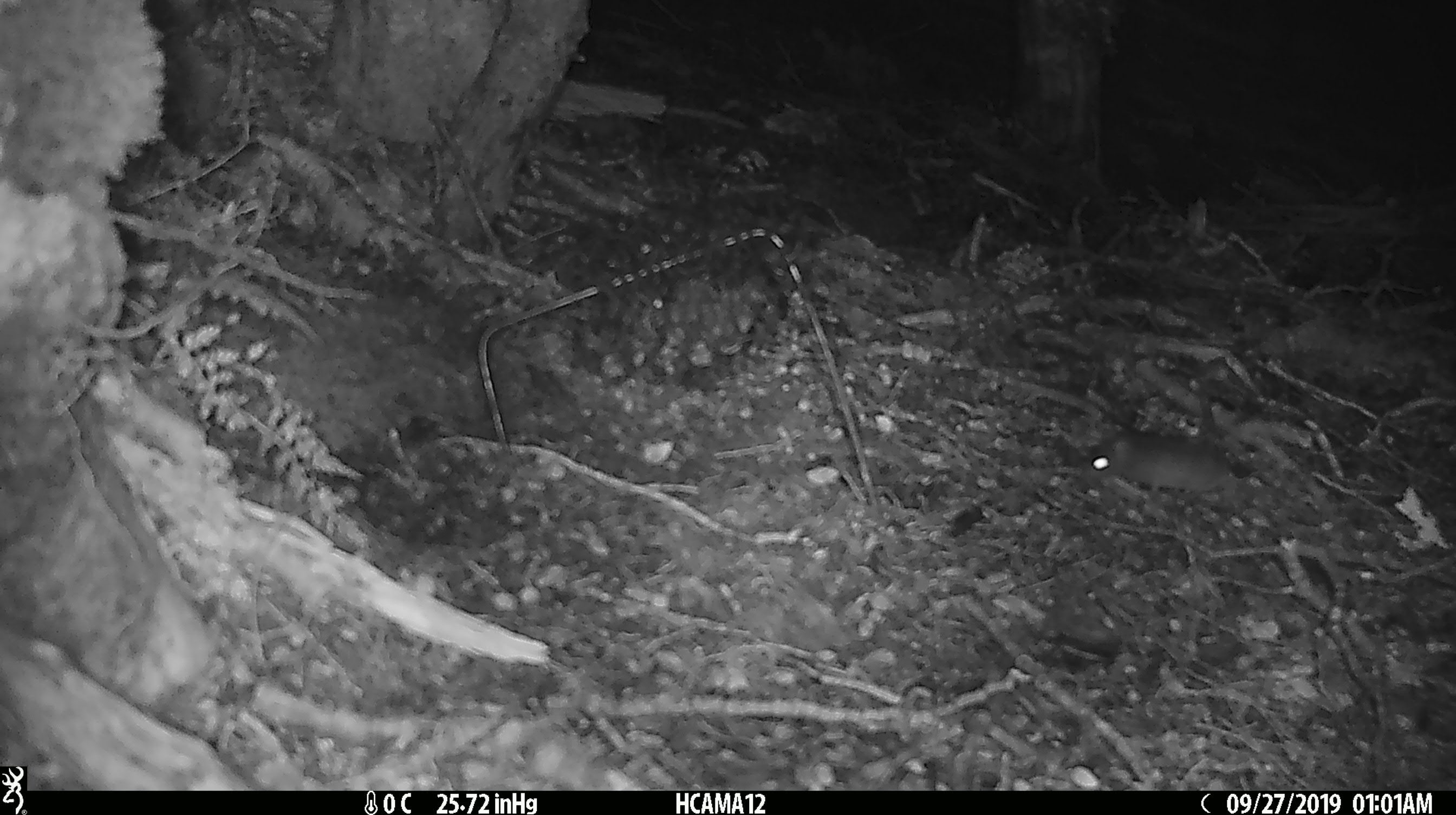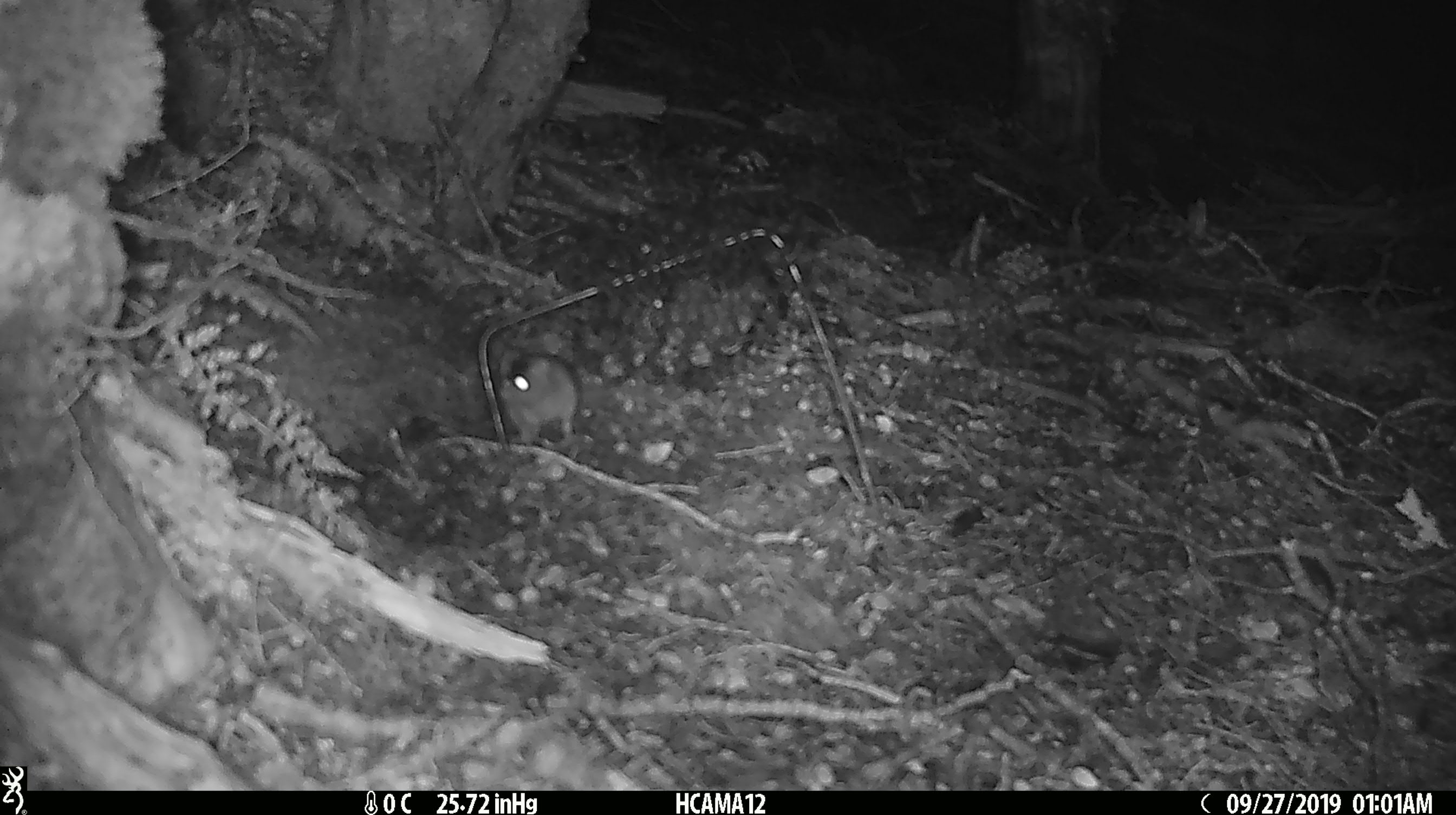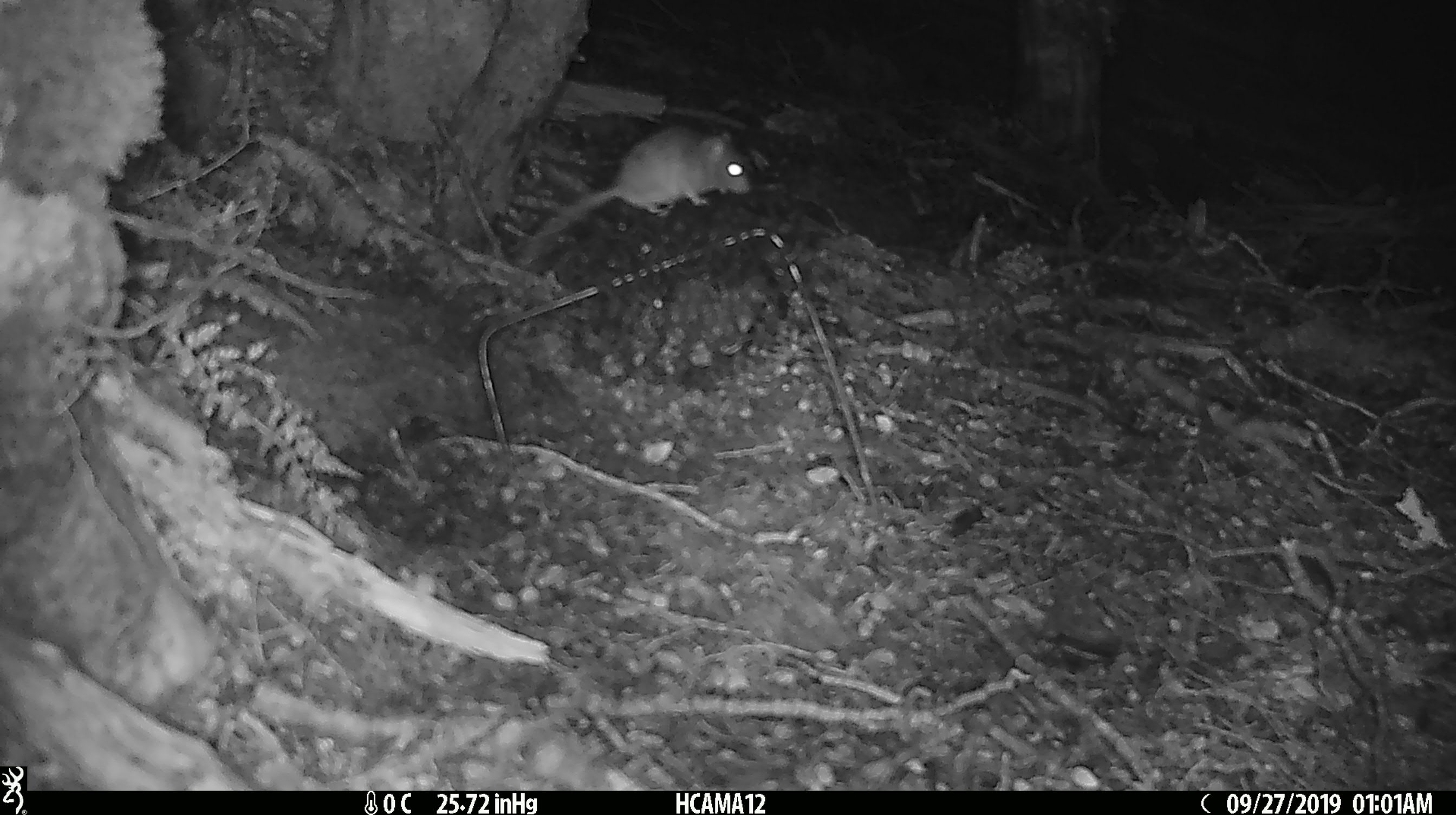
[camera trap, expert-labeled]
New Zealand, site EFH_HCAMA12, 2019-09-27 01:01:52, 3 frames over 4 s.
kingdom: Animalia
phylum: Chordata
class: Mammalia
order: Rodentia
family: Muridae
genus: Mus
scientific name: Mus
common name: mouse